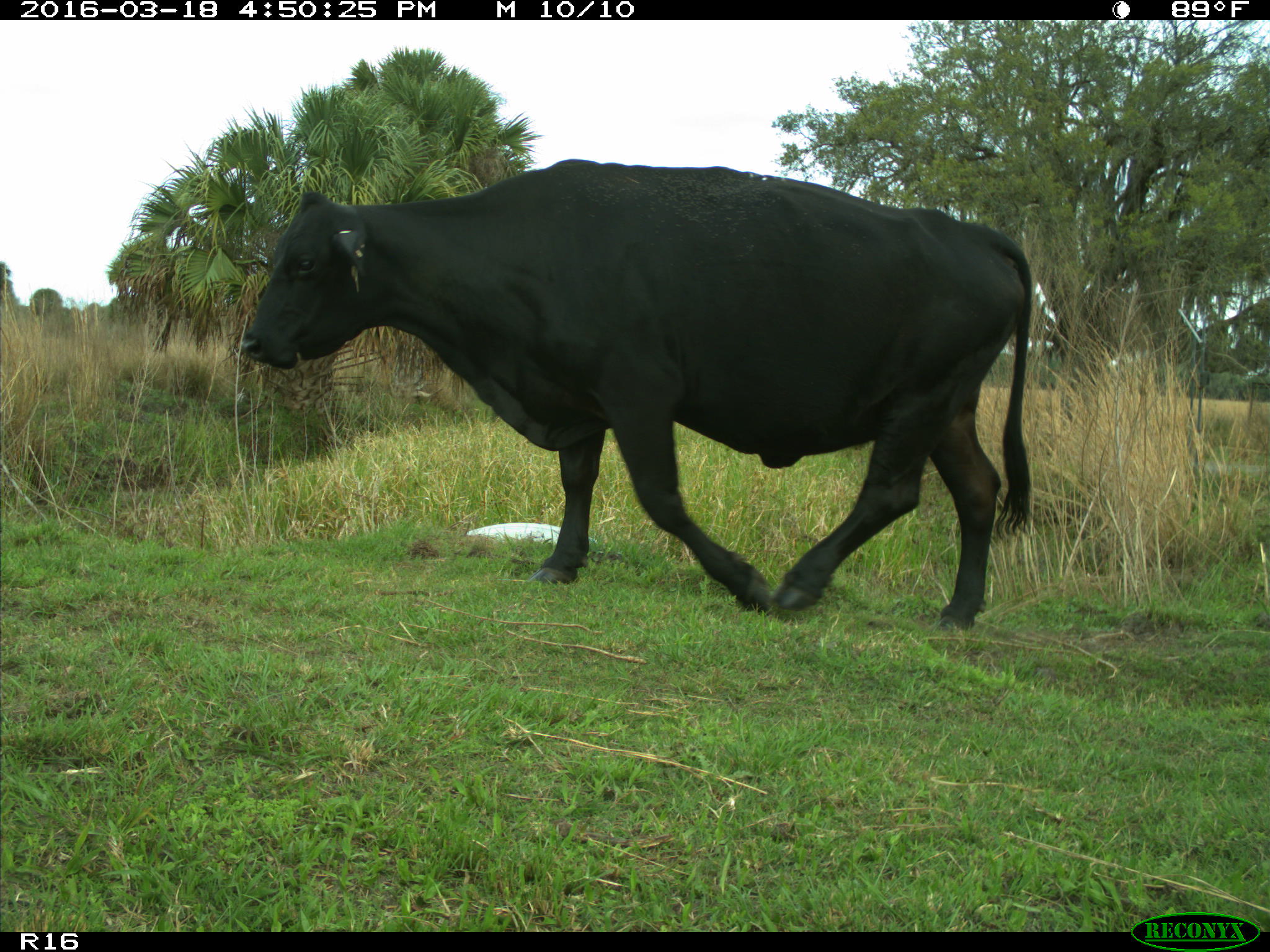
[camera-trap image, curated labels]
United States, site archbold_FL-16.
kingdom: Animalia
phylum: Chordata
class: Mammalia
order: Artiodactyla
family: Bovidae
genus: Bos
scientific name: Bos taurus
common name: domestic cow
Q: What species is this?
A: Bos taurus (domestic cow).